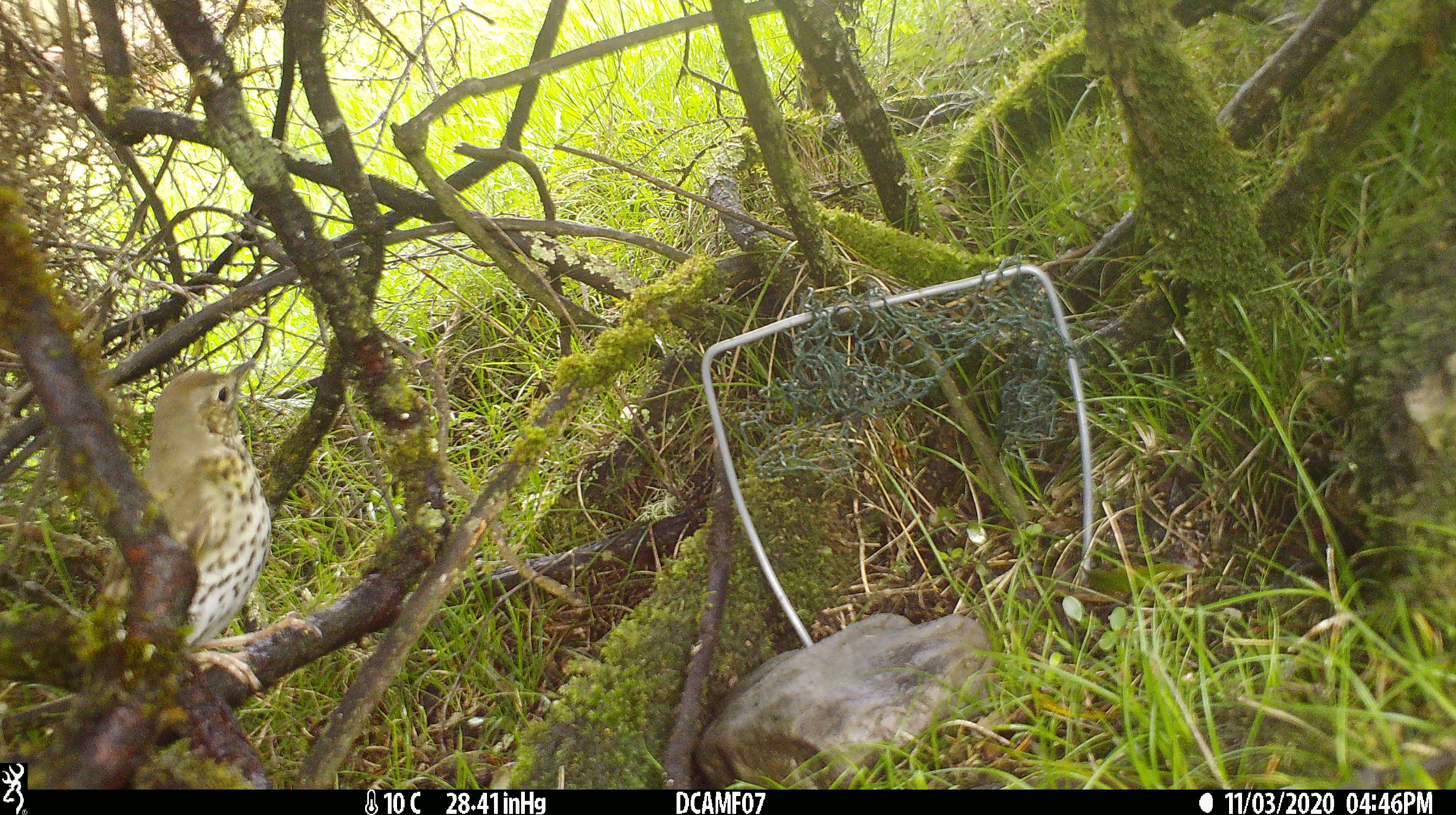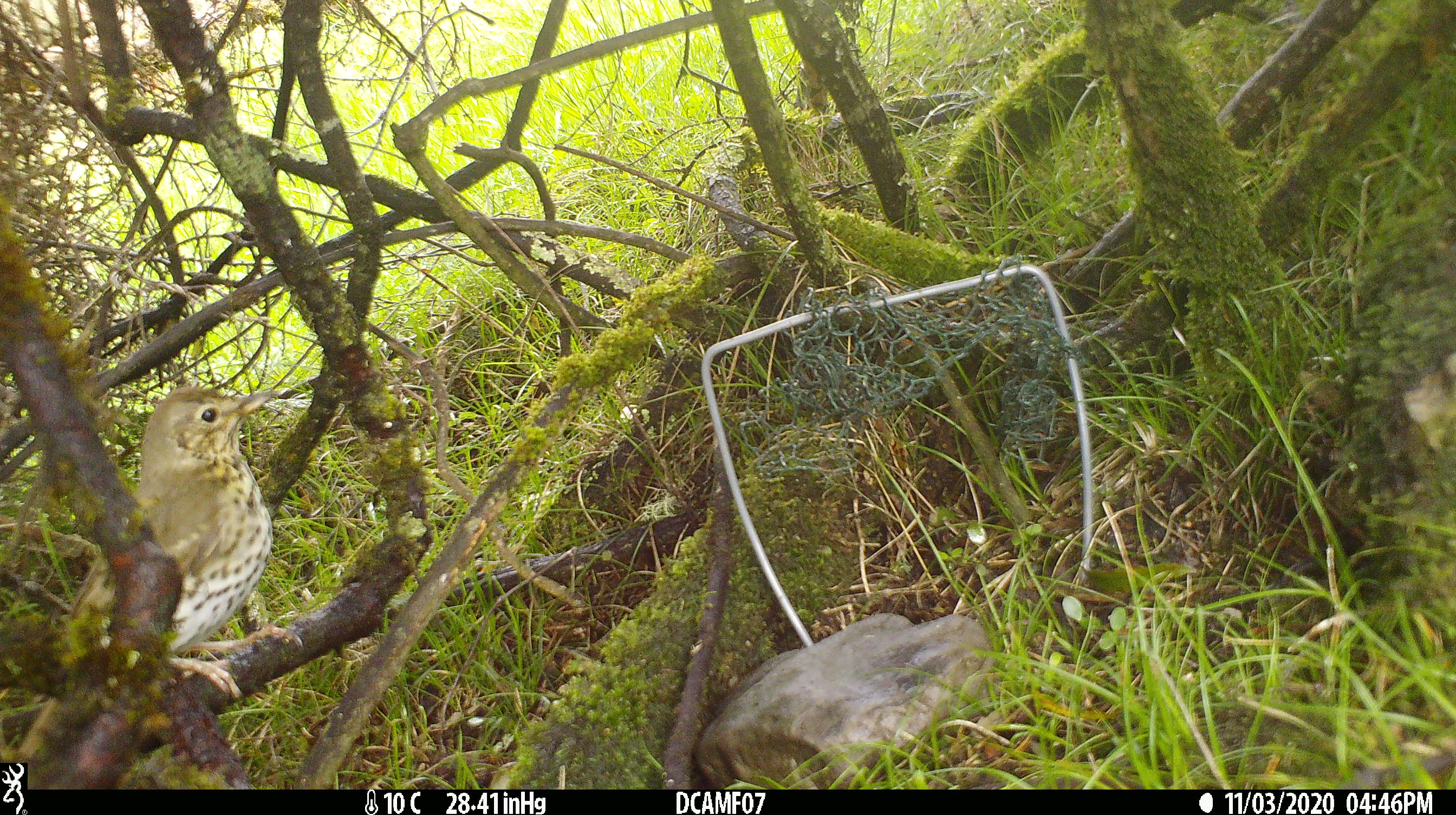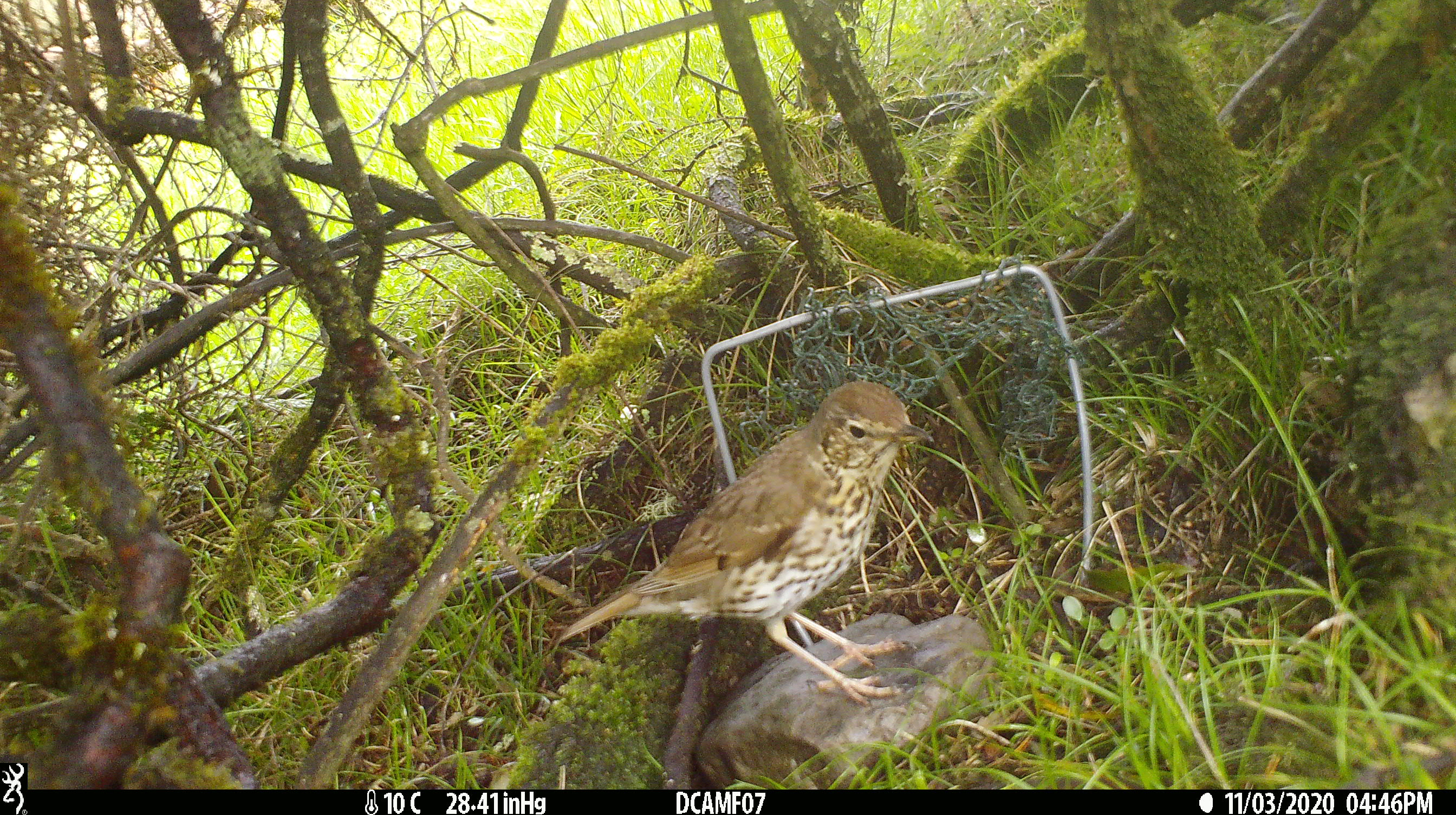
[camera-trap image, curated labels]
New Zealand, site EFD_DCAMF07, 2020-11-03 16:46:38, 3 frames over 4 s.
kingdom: Animalia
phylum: Chordata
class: Aves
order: Passeriformes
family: Turdidae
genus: Turdus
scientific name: Turdus philomelos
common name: song thrush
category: thrush